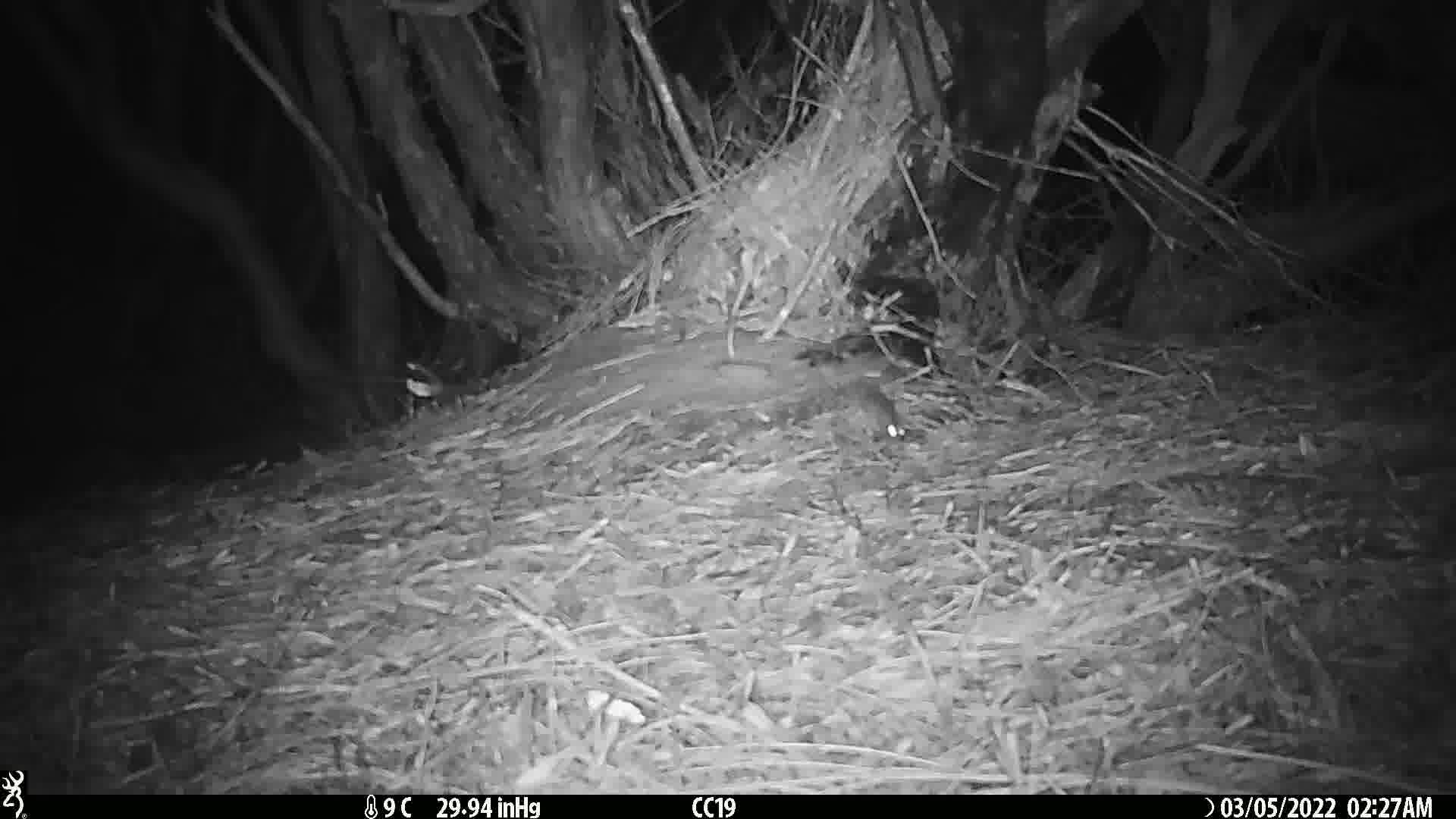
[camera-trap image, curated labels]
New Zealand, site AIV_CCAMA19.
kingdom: Animalia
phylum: Chordata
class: Mammalia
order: Rodentia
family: Muridae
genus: Mus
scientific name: Mus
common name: mouse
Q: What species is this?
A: Mouse (Mus).